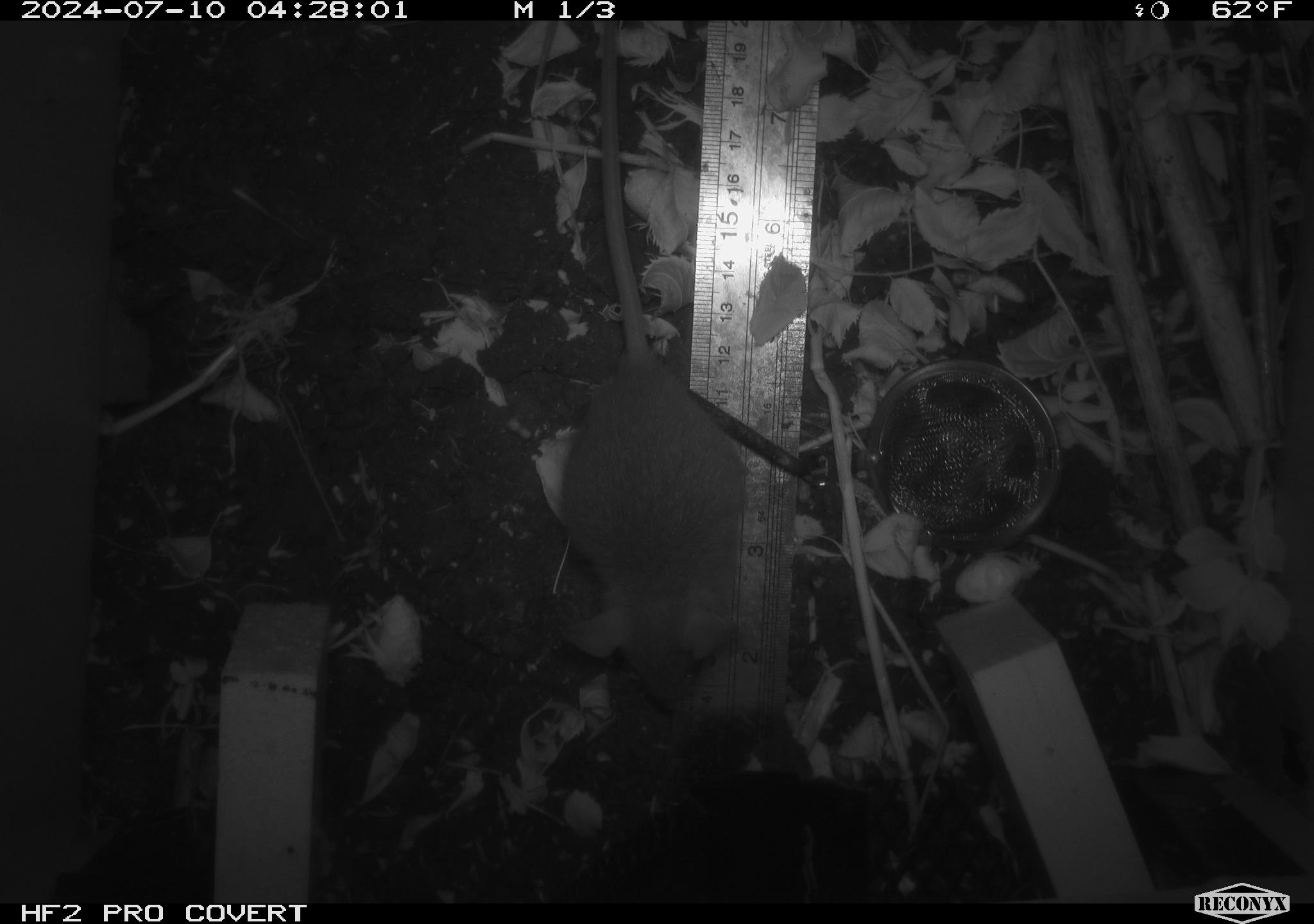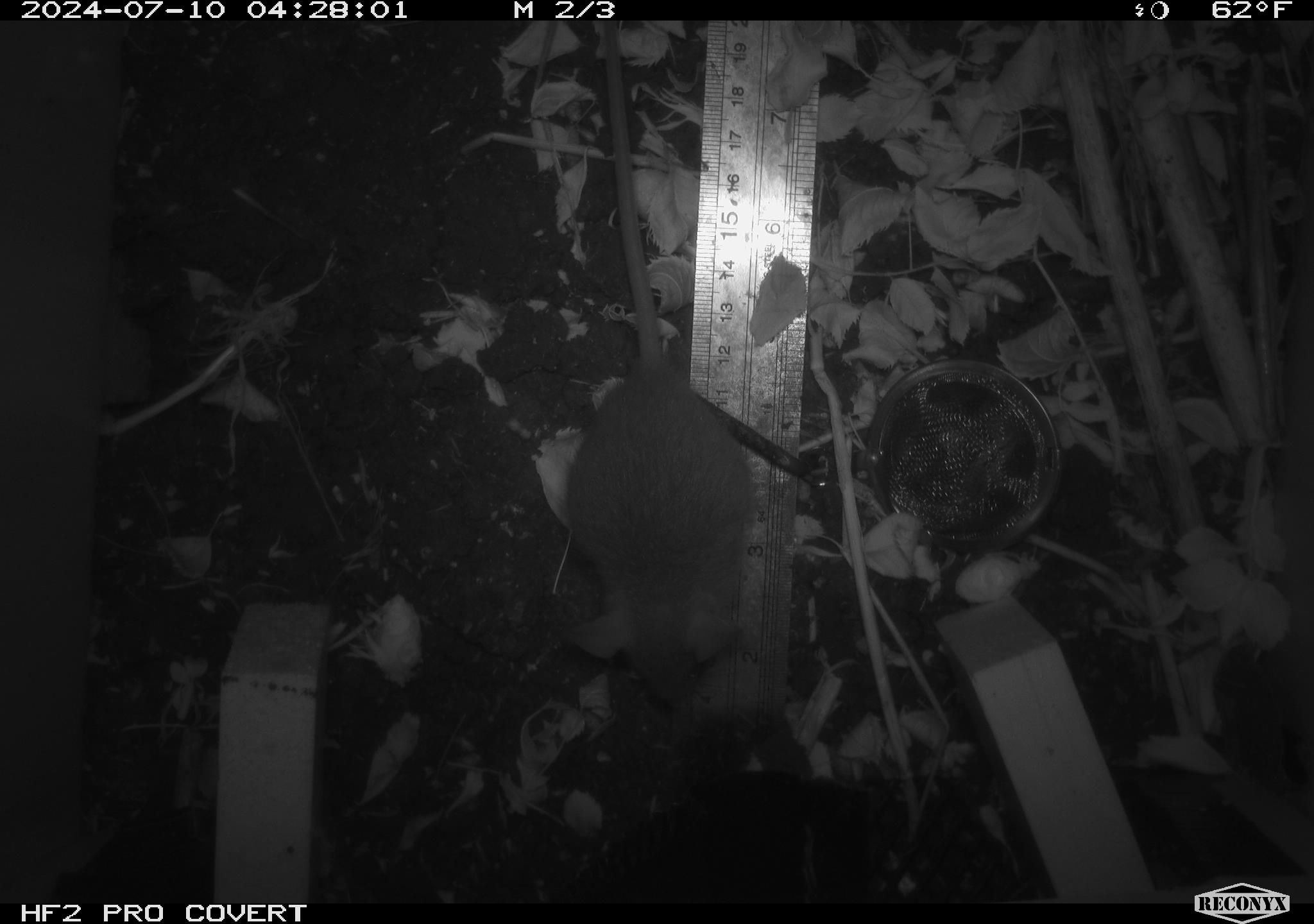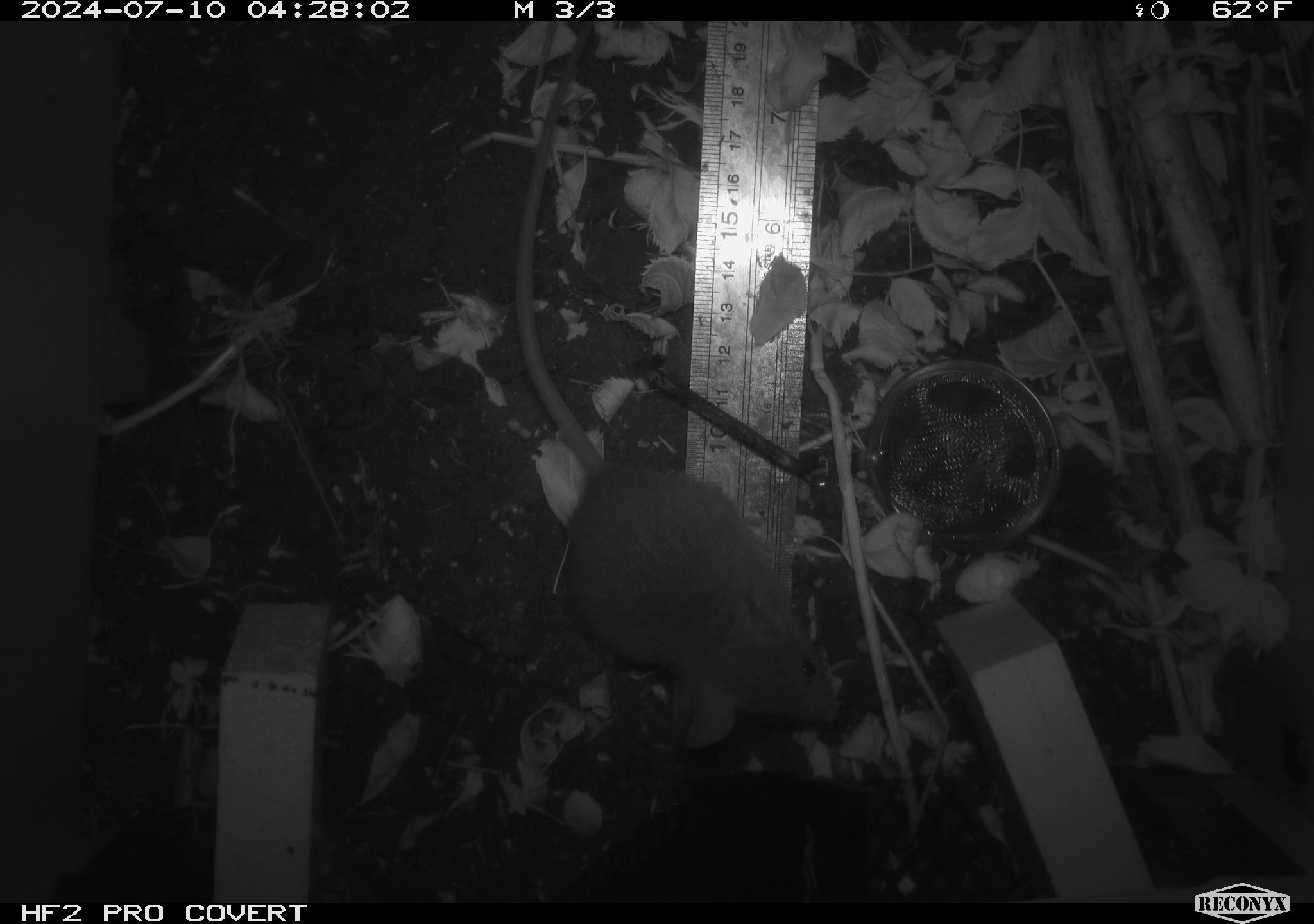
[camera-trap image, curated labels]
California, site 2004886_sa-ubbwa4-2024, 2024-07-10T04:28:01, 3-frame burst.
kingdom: Animalia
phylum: Chordata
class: Mammalia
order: Rodentia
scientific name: Rodentia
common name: woodrat or rat or mouse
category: woodrat or rat or mouse species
Woodrat or rat or mouse species (woodrat or rat or mouse) (Rodentia).